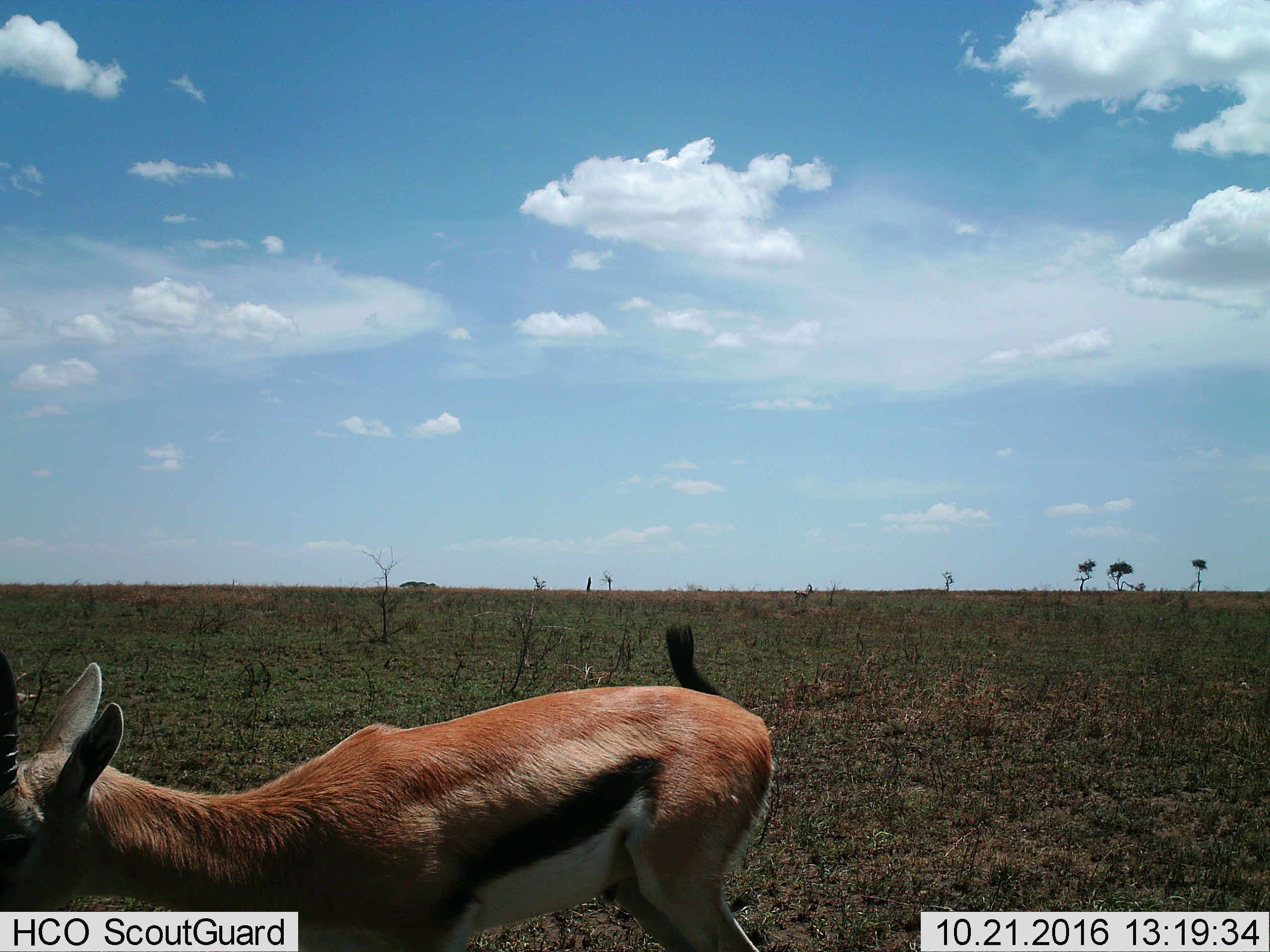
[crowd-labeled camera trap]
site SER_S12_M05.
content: unidentified animal